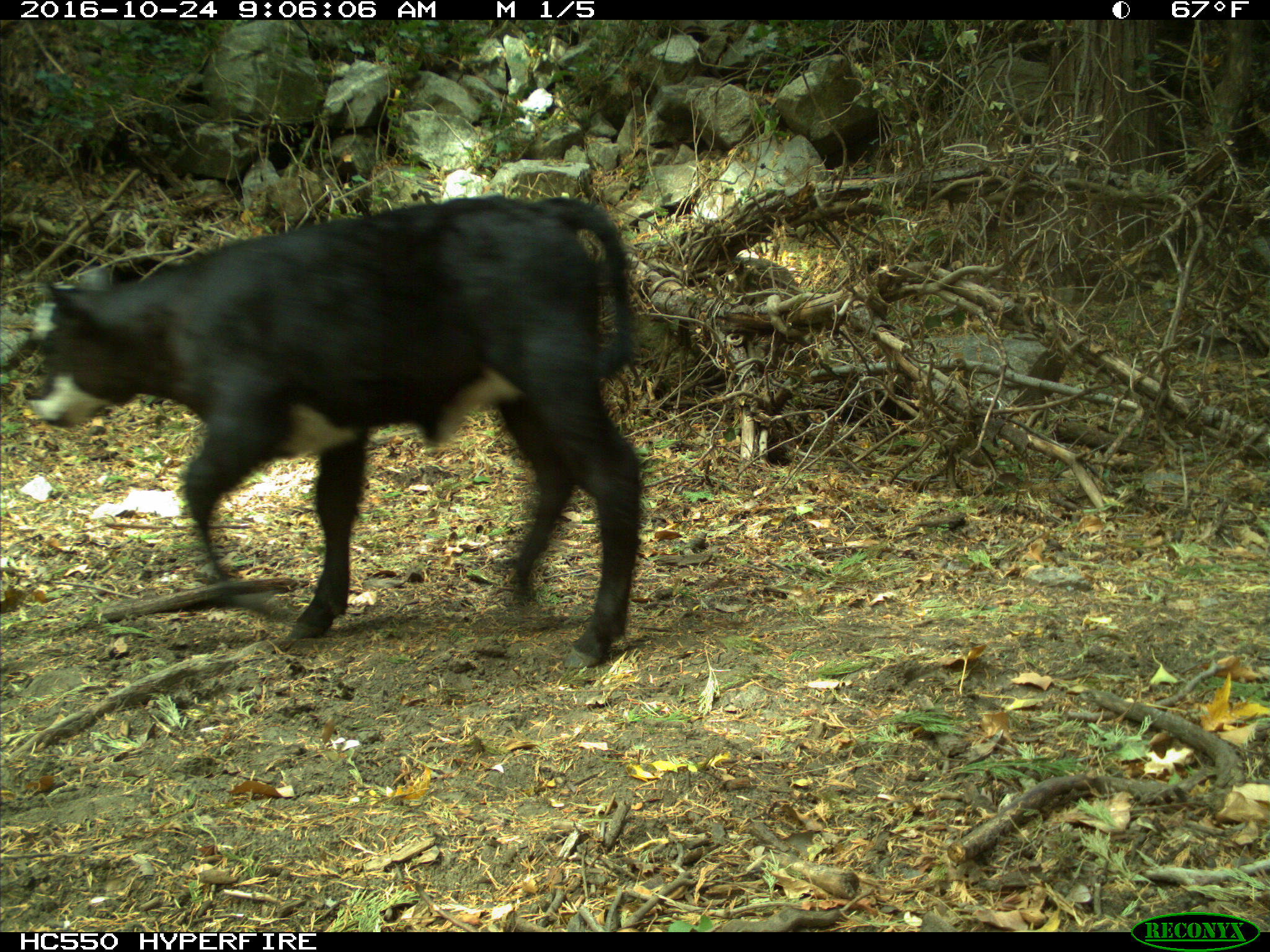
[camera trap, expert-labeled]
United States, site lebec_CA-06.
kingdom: Animalia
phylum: Chordata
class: Mammalia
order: Artiodactyla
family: Bovidae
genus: Bos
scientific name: Bos taurus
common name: domestic cow